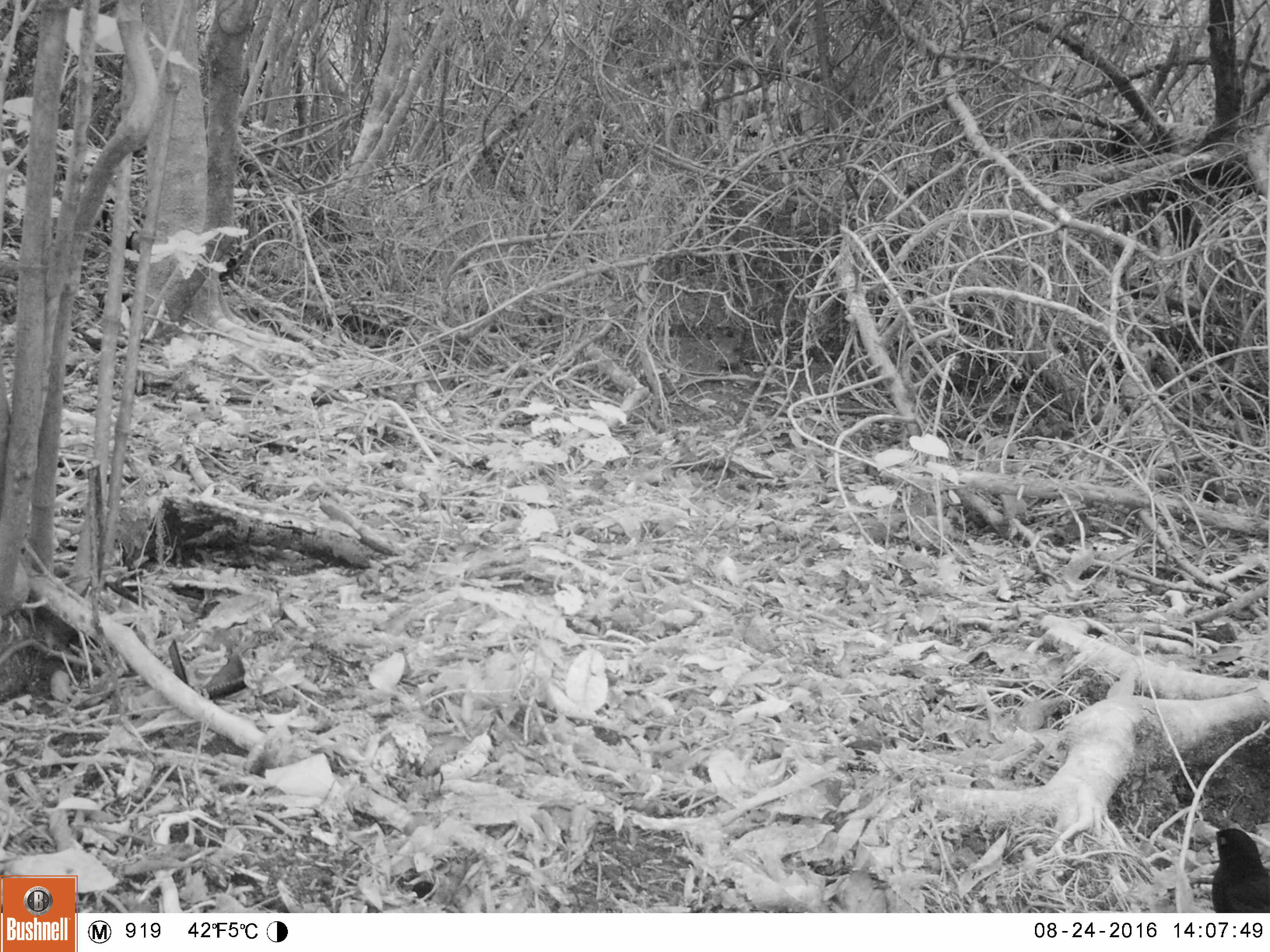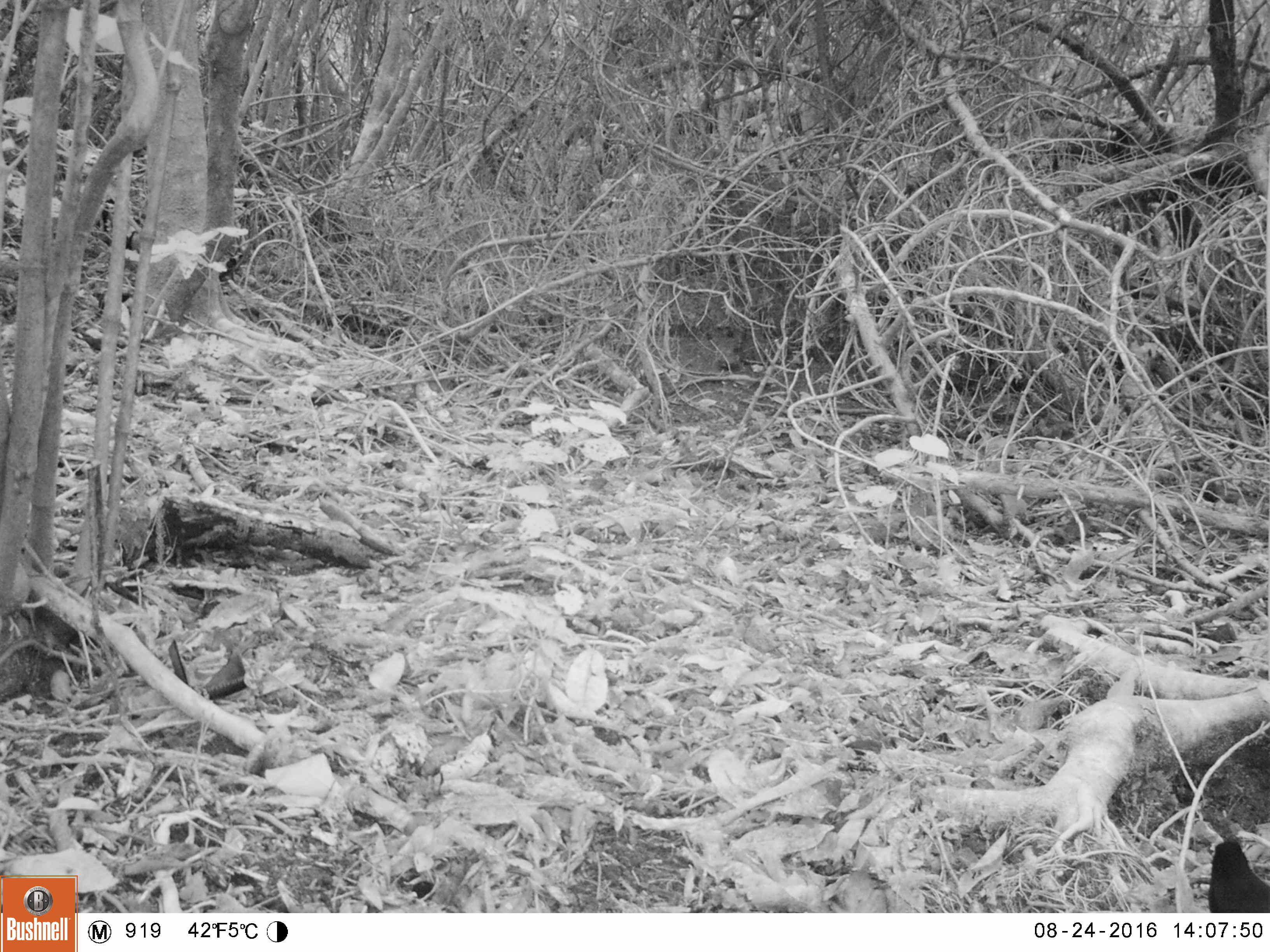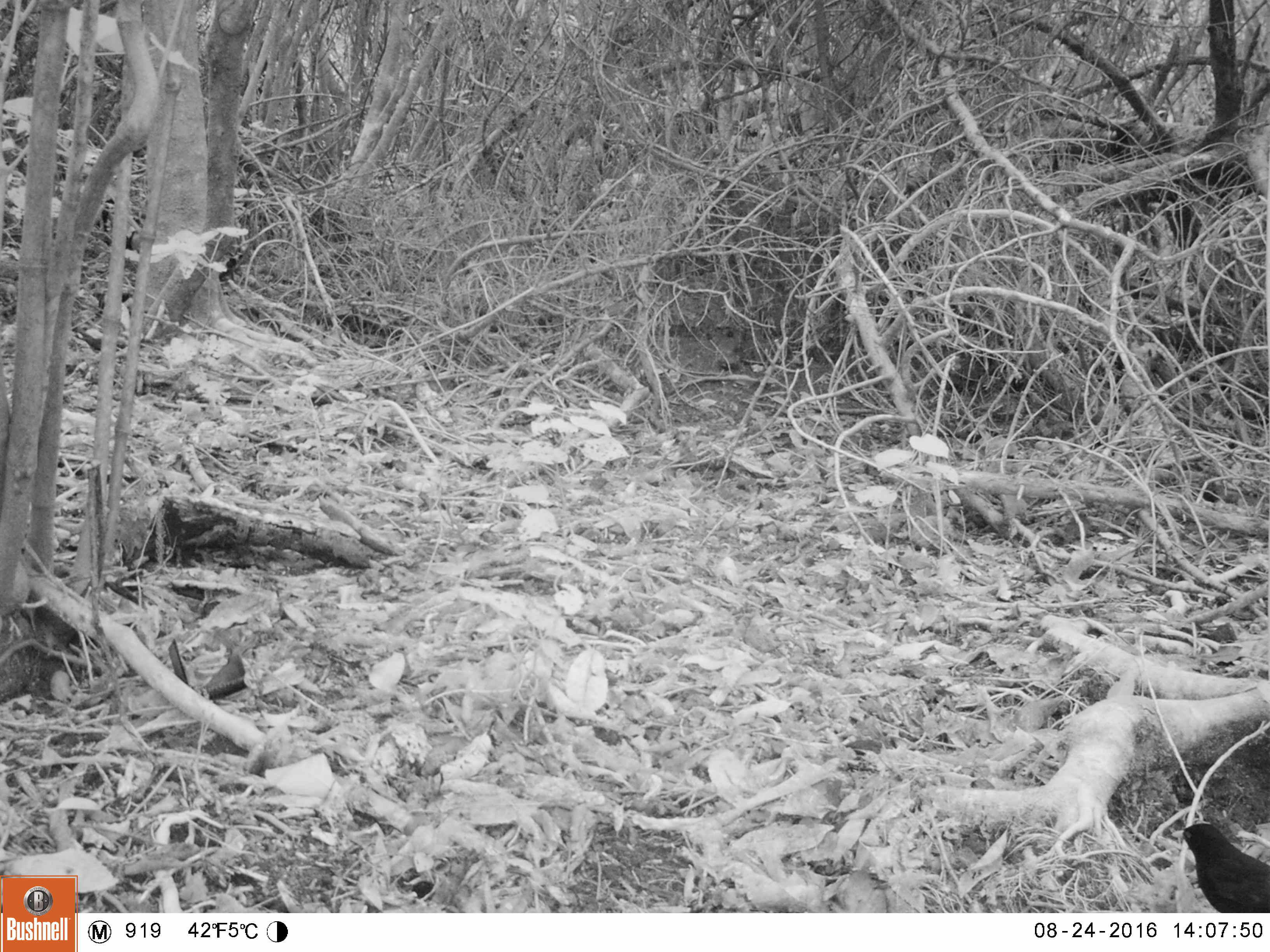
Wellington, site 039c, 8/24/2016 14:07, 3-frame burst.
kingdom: Animalia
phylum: Chordata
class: Aves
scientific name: Aves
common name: bird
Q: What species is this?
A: Bird (Aves).